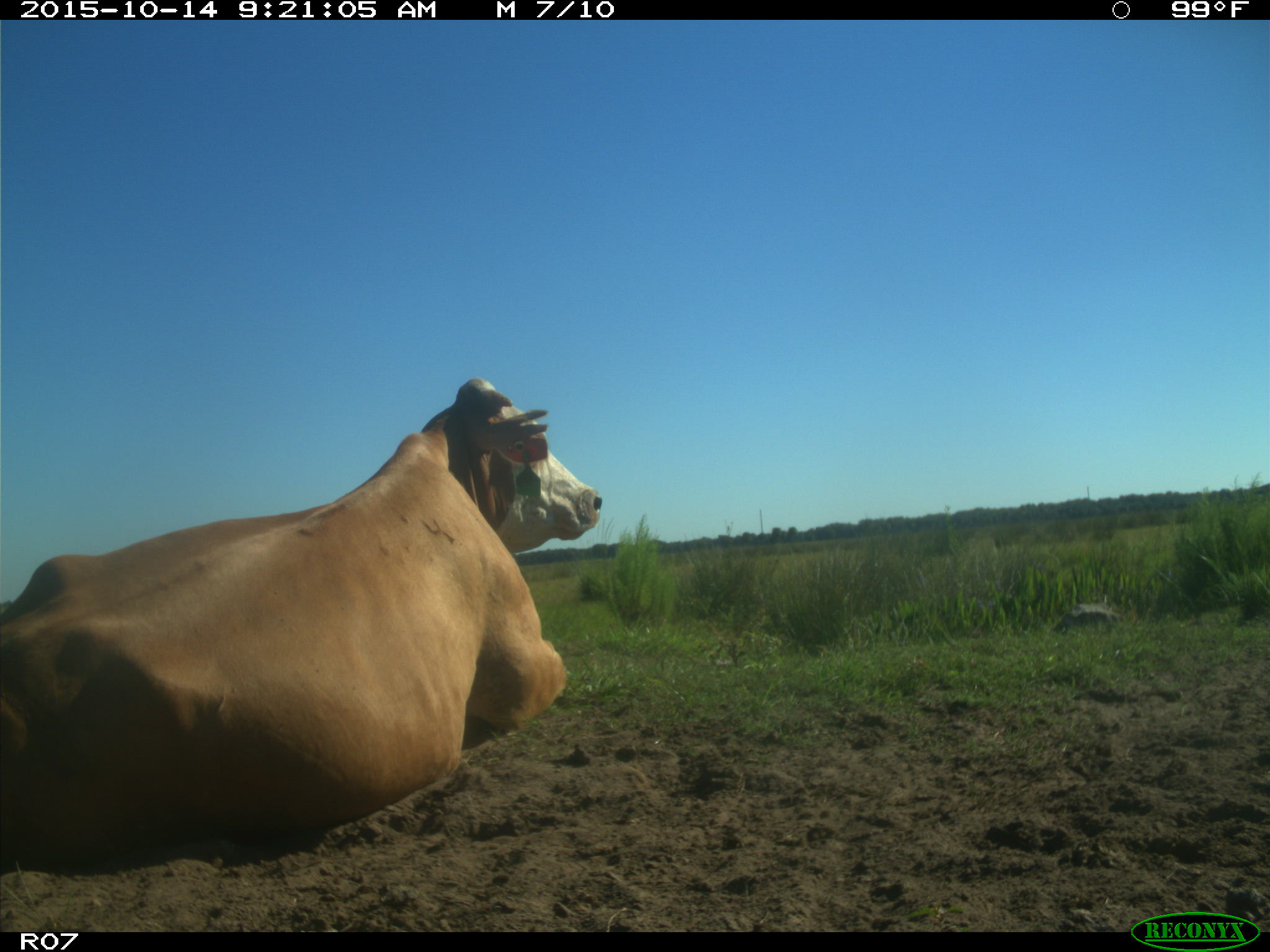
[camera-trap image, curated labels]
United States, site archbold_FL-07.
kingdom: Animalia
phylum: Chordata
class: Mammalia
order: Artiodactyla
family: Bovidae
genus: Bos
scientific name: Bos taurus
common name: domestic cow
Bos taurus (domestic cow).